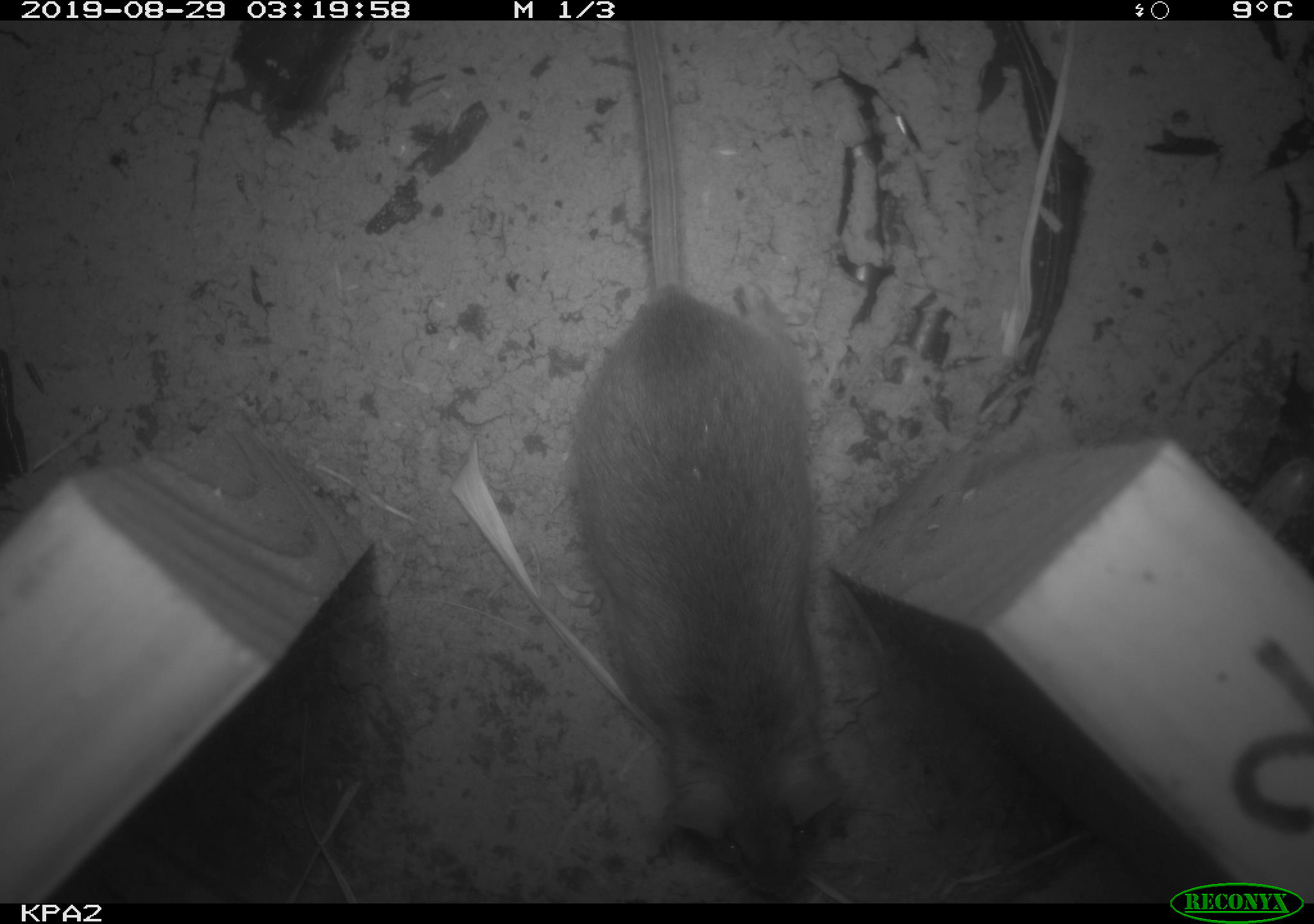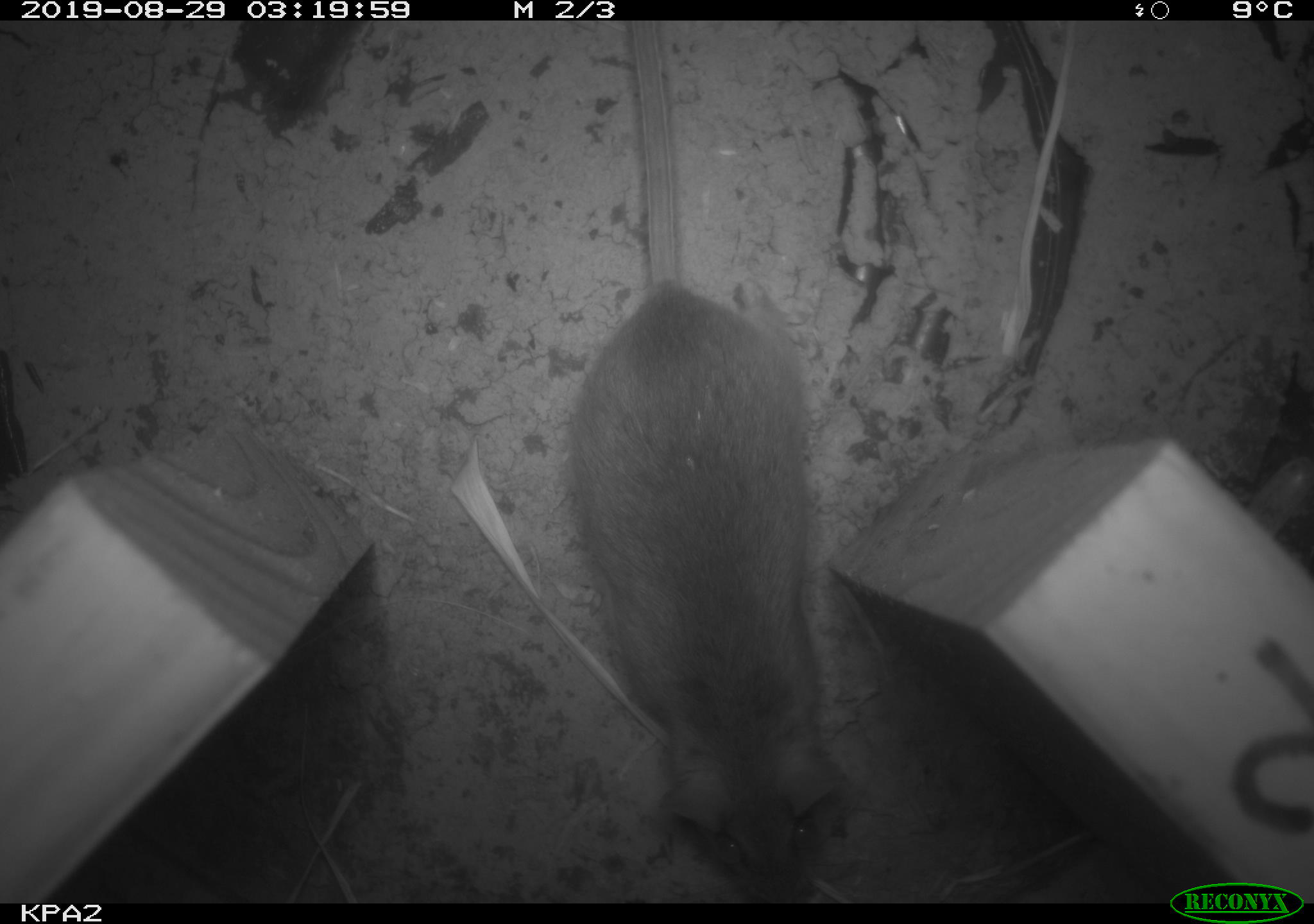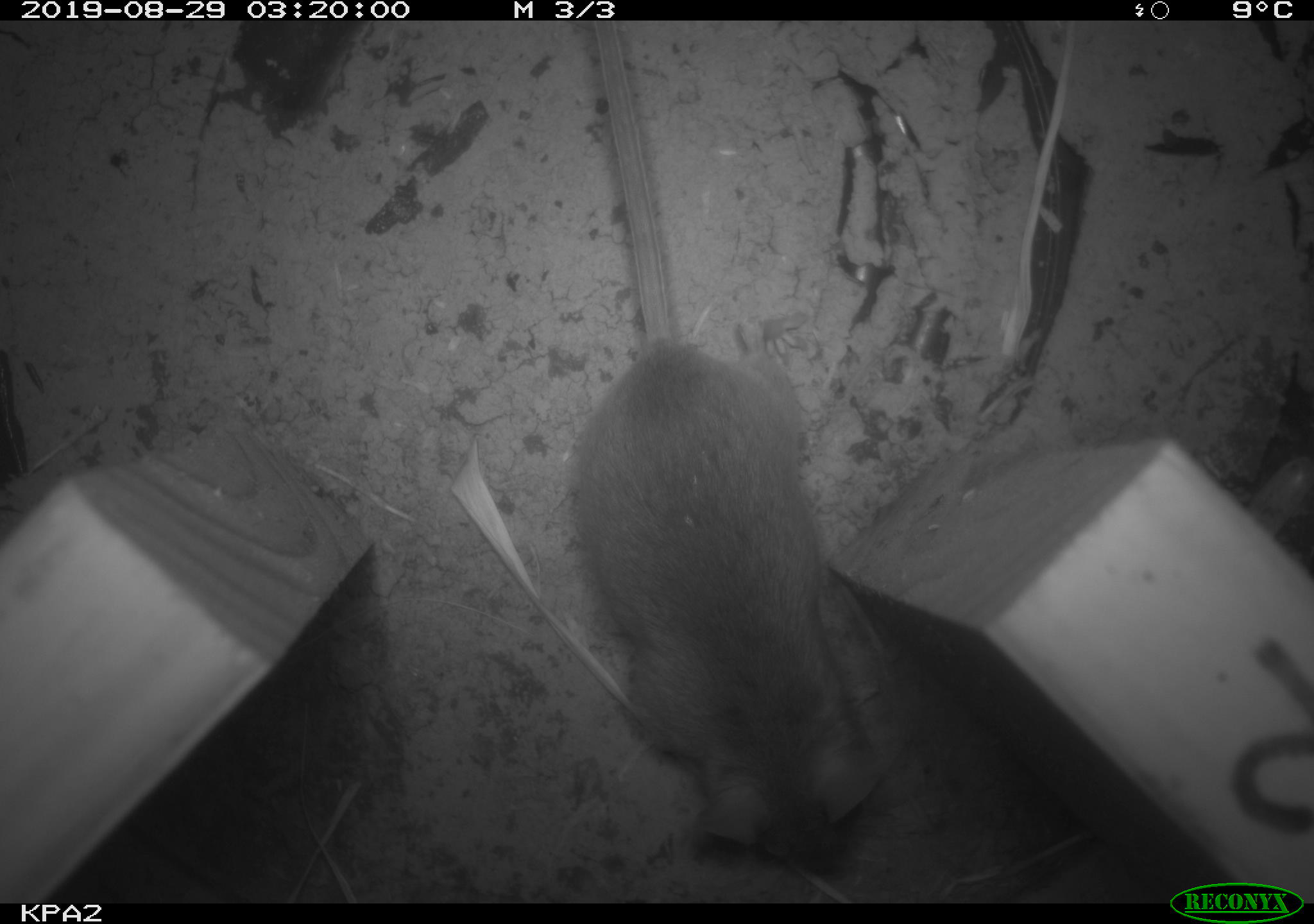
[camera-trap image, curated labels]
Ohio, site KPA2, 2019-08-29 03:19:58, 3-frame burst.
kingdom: Animalia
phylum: Chordata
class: Mammalia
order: Rodentia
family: Cricetidae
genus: Peromyscus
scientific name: Peromyscus leucopus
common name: white-footed mouse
White-footed mouse (Peromyscus leucopus).